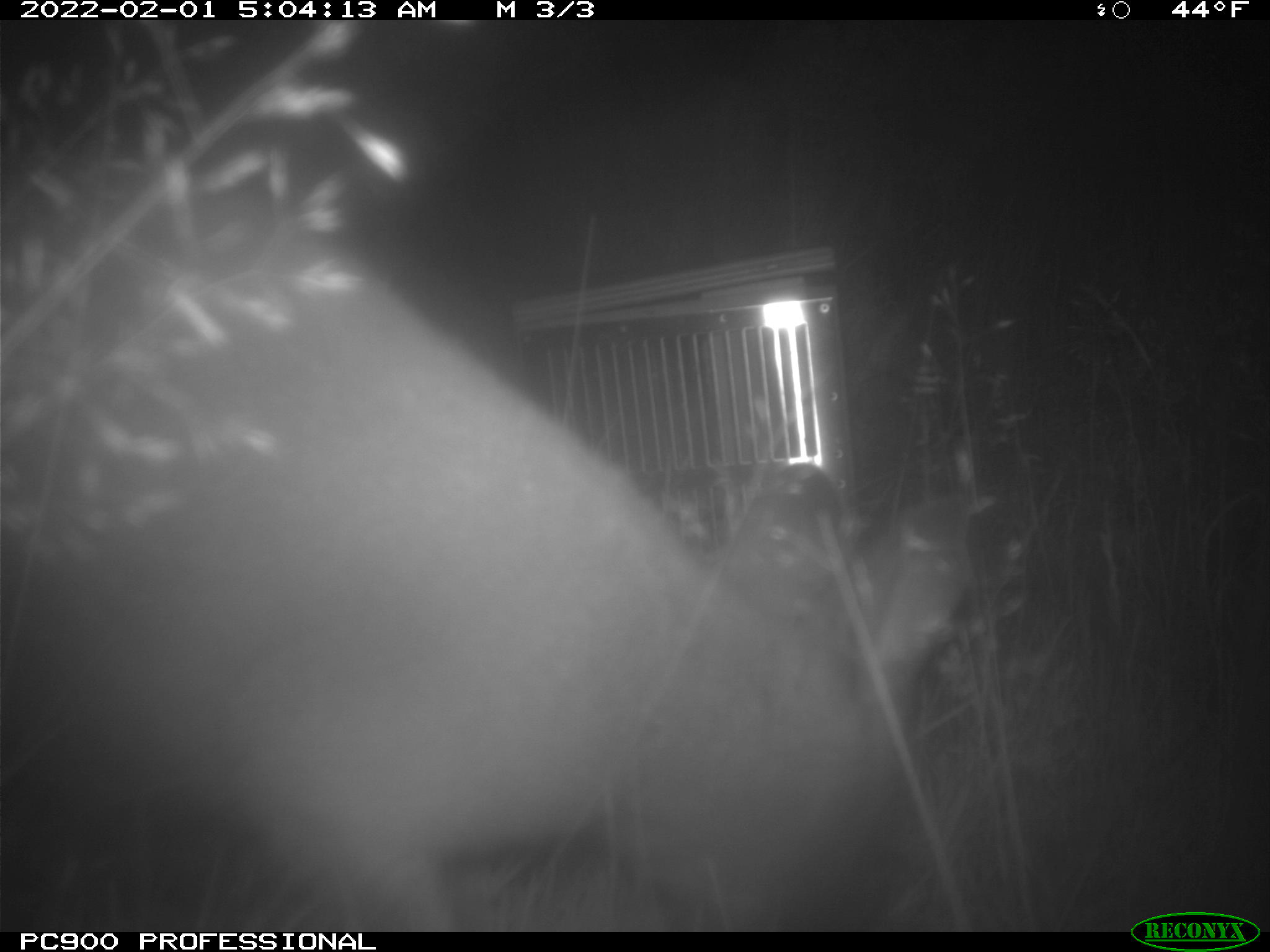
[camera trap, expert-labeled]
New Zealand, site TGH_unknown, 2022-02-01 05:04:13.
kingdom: Animalia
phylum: Chordata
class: Mammalia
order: Diprotodontia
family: Macropodidae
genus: Notamacropus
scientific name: Notamacropus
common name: wallaby